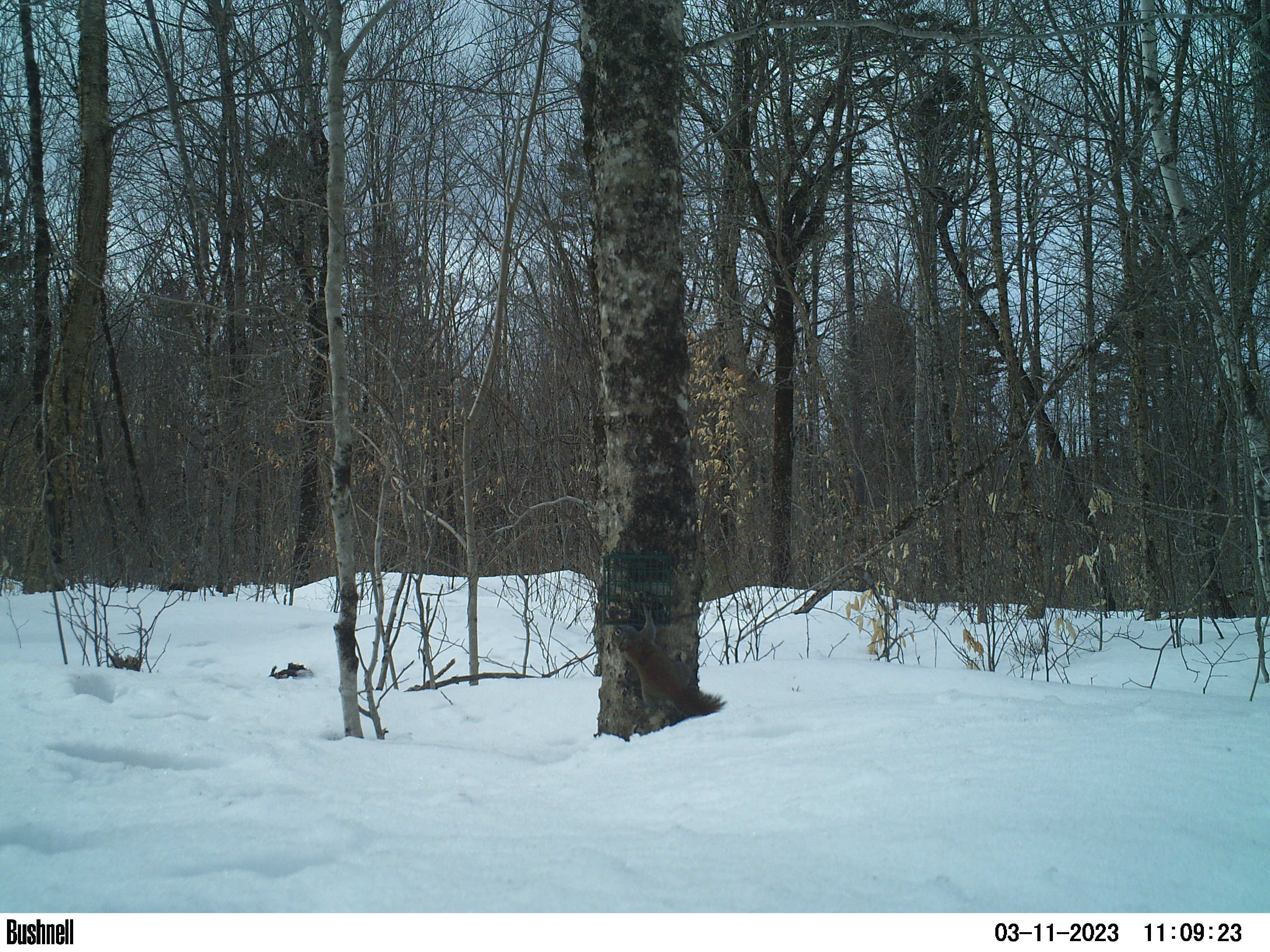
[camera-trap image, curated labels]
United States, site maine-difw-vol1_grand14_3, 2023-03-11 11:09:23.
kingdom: Animalia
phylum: Chordata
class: Mammalia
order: Rodentia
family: Sciuridae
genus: Tamiasciurus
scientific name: Tamiasciurus hudsonicus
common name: red squirrel